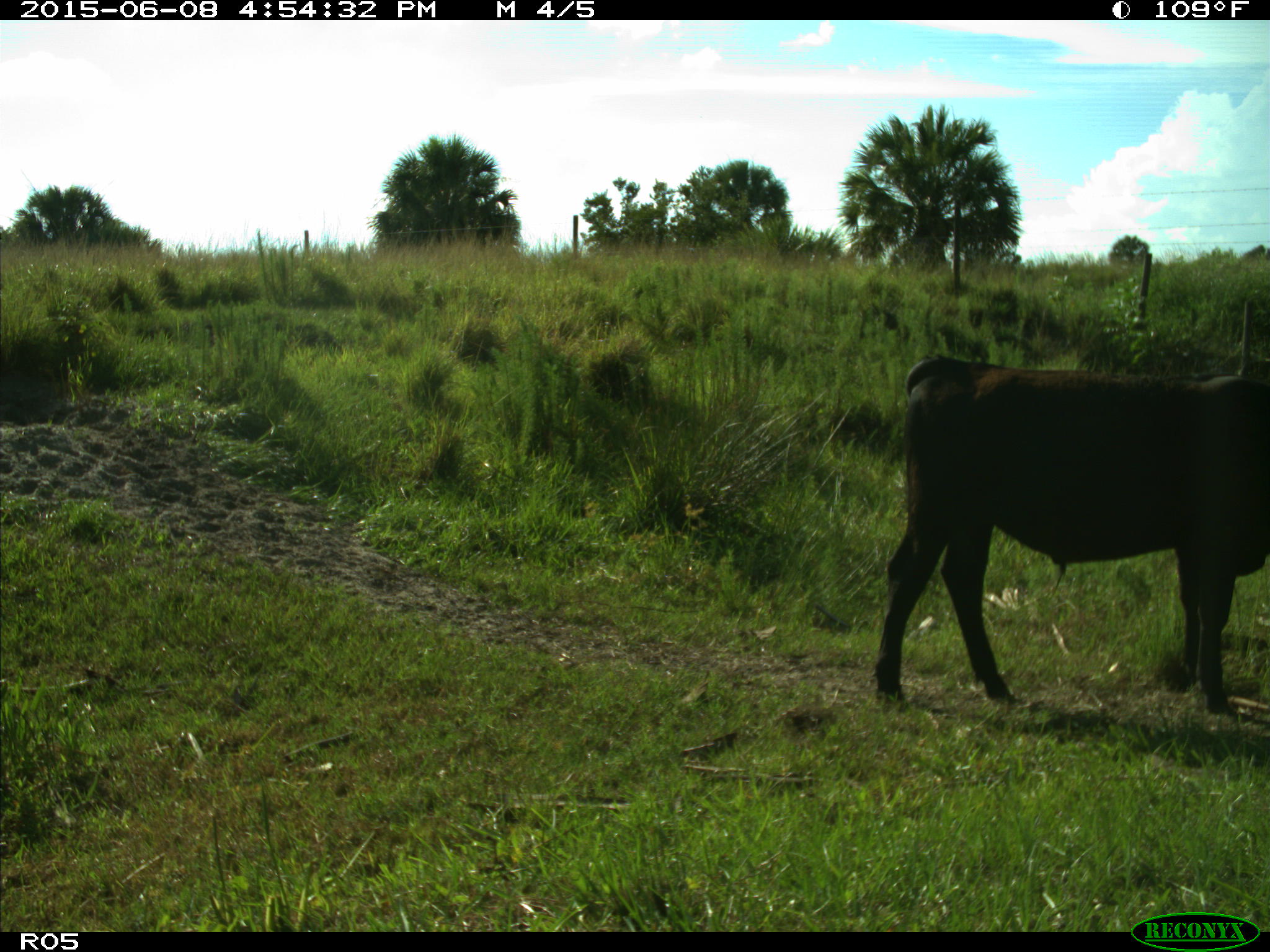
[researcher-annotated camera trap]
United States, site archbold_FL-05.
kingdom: Animalia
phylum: Chordata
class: Mammalia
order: Artiodactyla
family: Bovidae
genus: Bos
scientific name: Bos taurus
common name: domestic cow